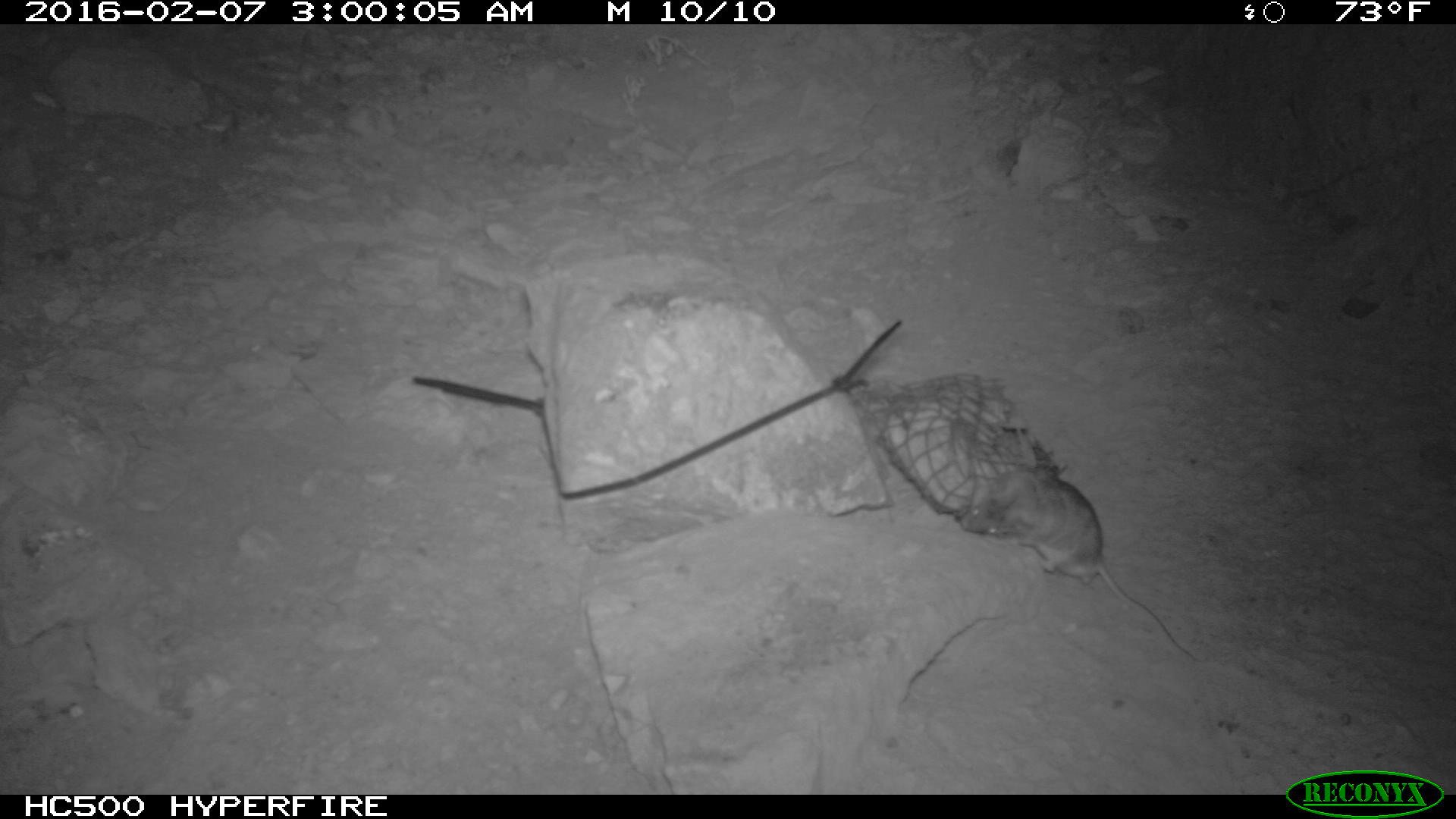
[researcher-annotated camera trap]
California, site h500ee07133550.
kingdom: Animalia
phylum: Chordata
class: Mammalia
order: Rodentia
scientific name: Rodentia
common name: rodent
Rodent (Rodentia).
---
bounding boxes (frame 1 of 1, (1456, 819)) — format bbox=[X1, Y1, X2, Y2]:
rodent: bbox=[959, 465, 1200, 661]